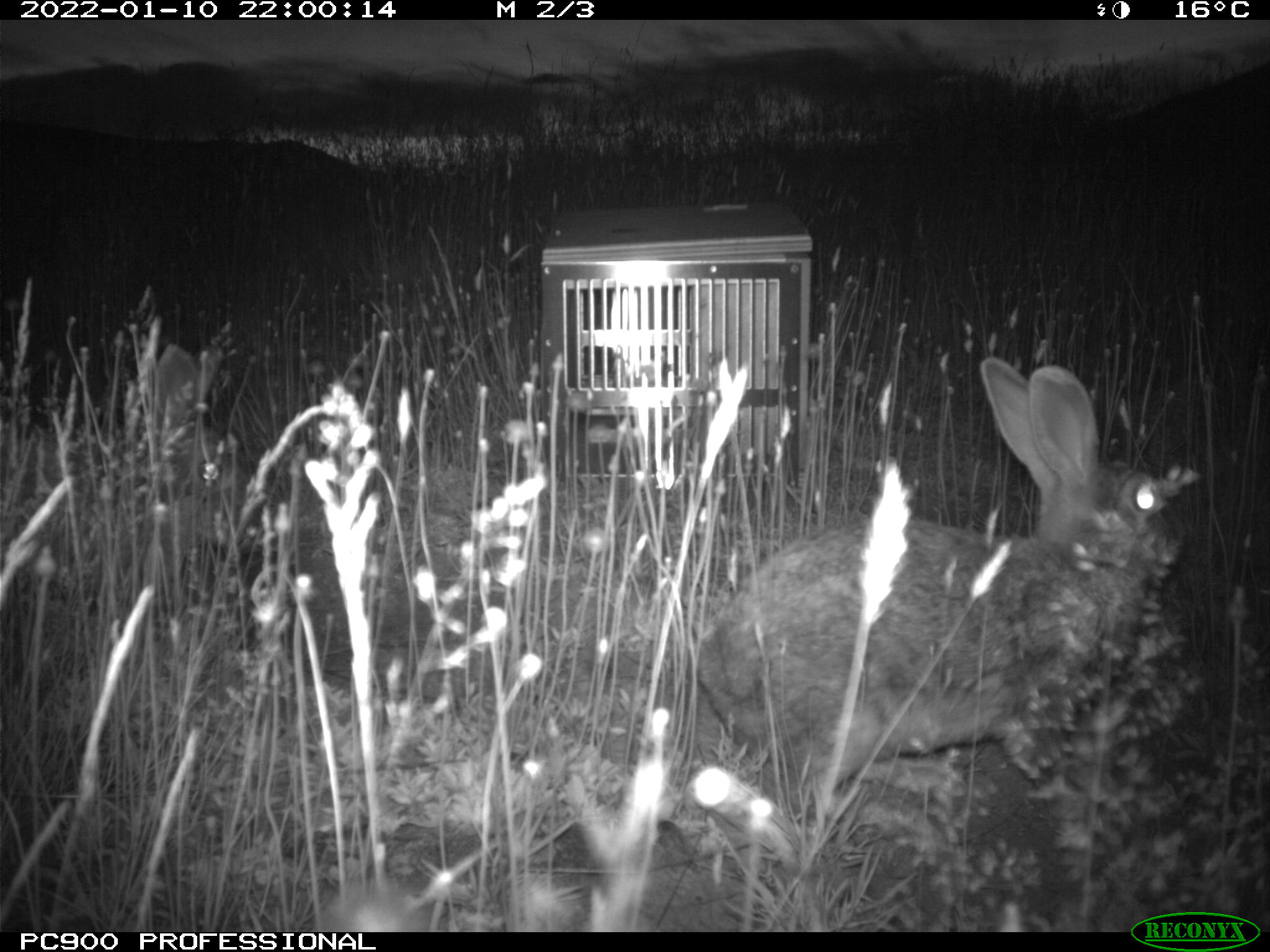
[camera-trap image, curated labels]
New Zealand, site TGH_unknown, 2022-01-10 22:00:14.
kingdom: Animalia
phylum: Chordata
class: Mammalia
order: Lagomorpha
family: Leporidae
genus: Oryctolagus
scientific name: Oryctolagus cuniculus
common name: european rabbit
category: rabbit